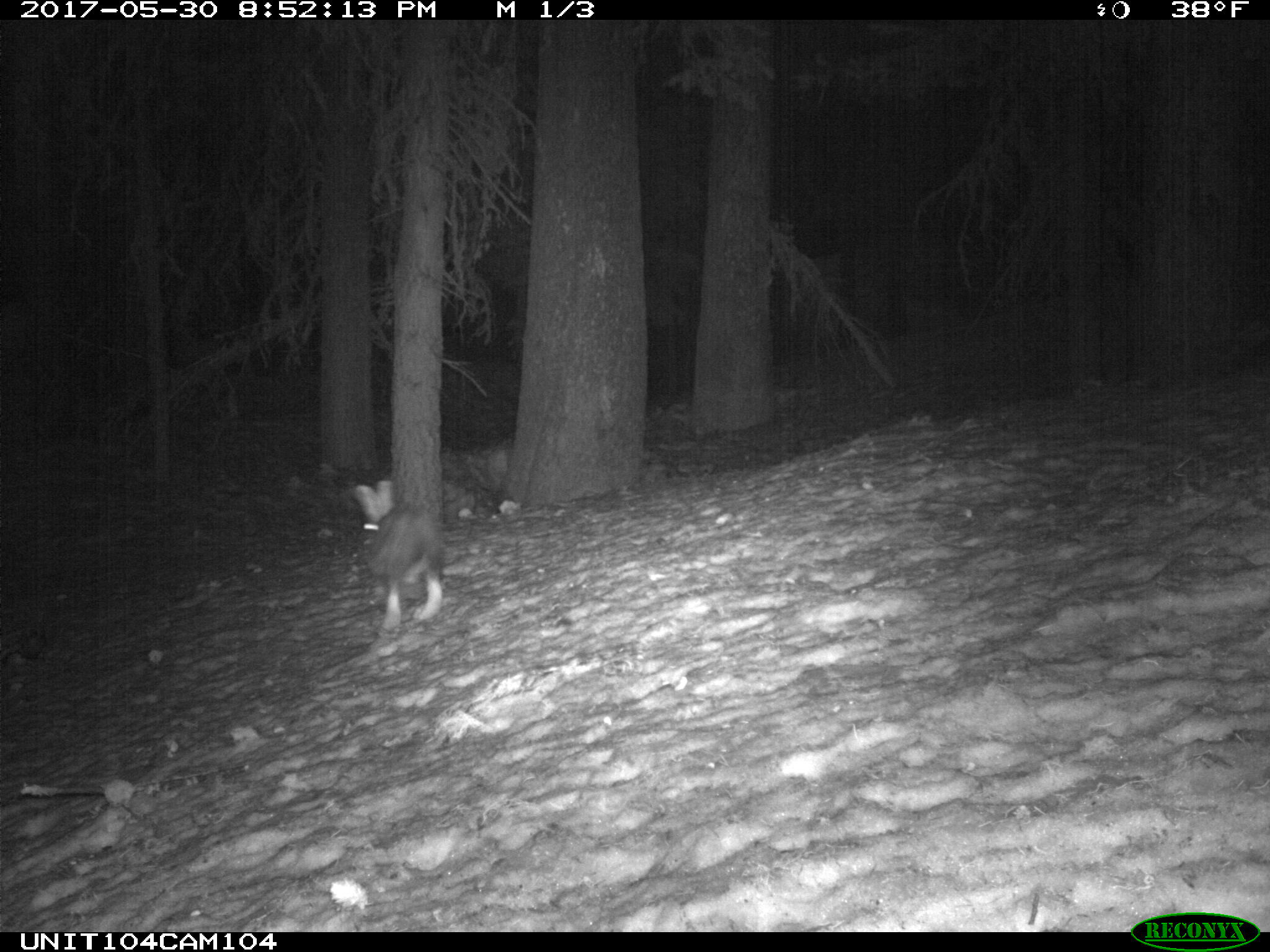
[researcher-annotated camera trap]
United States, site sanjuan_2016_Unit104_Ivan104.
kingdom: Animalia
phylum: Chordata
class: Mammalia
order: Lagomorpha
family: Leporidae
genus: Lepus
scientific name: Lepus americanus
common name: snowshoe hare